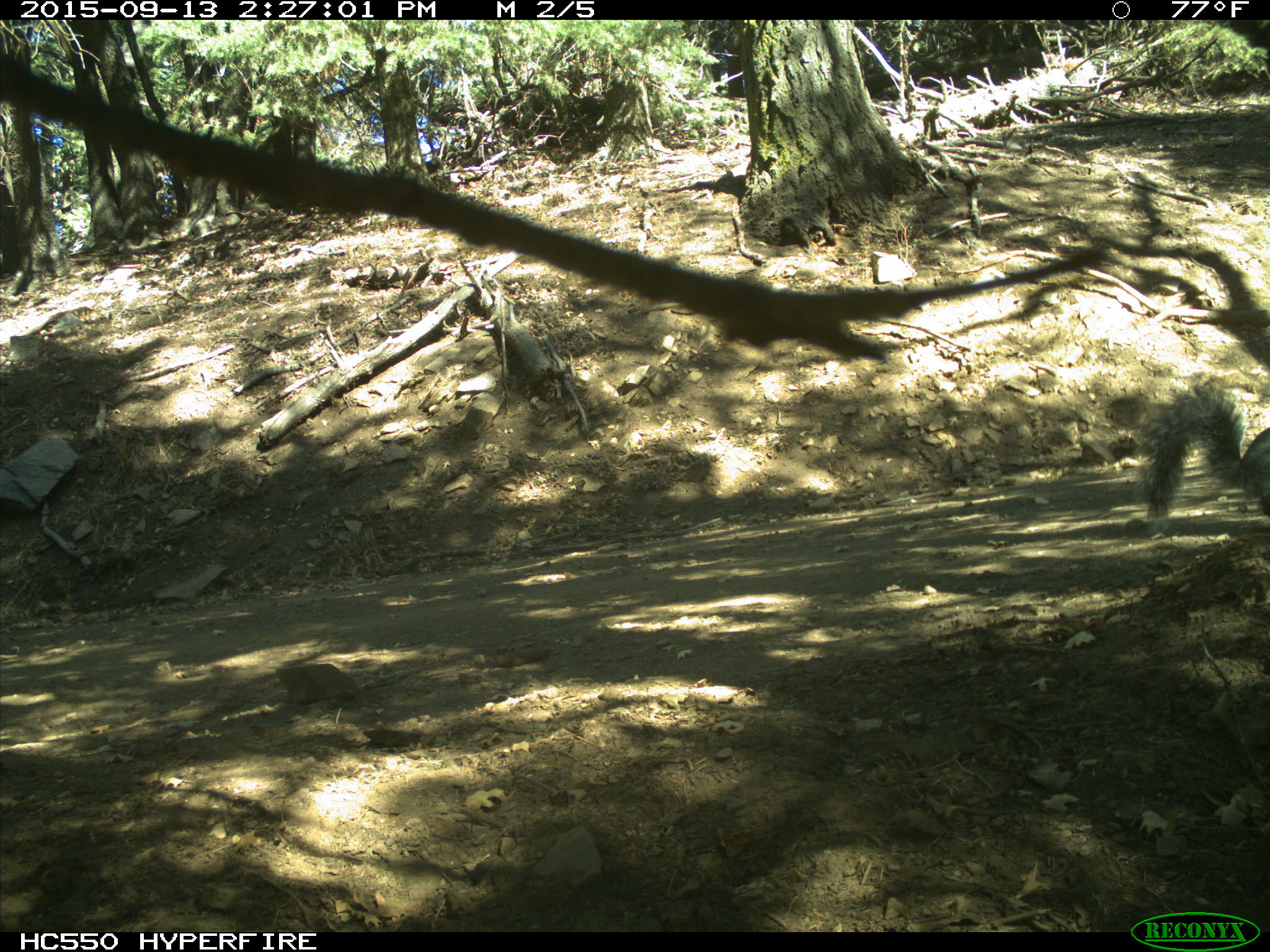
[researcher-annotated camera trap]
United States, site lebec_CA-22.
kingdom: Animalia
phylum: Chordata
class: Mammalia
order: Rodentia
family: Sciuridae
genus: Sciurus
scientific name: Sciurus carolinensis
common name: eastern gray squirrel